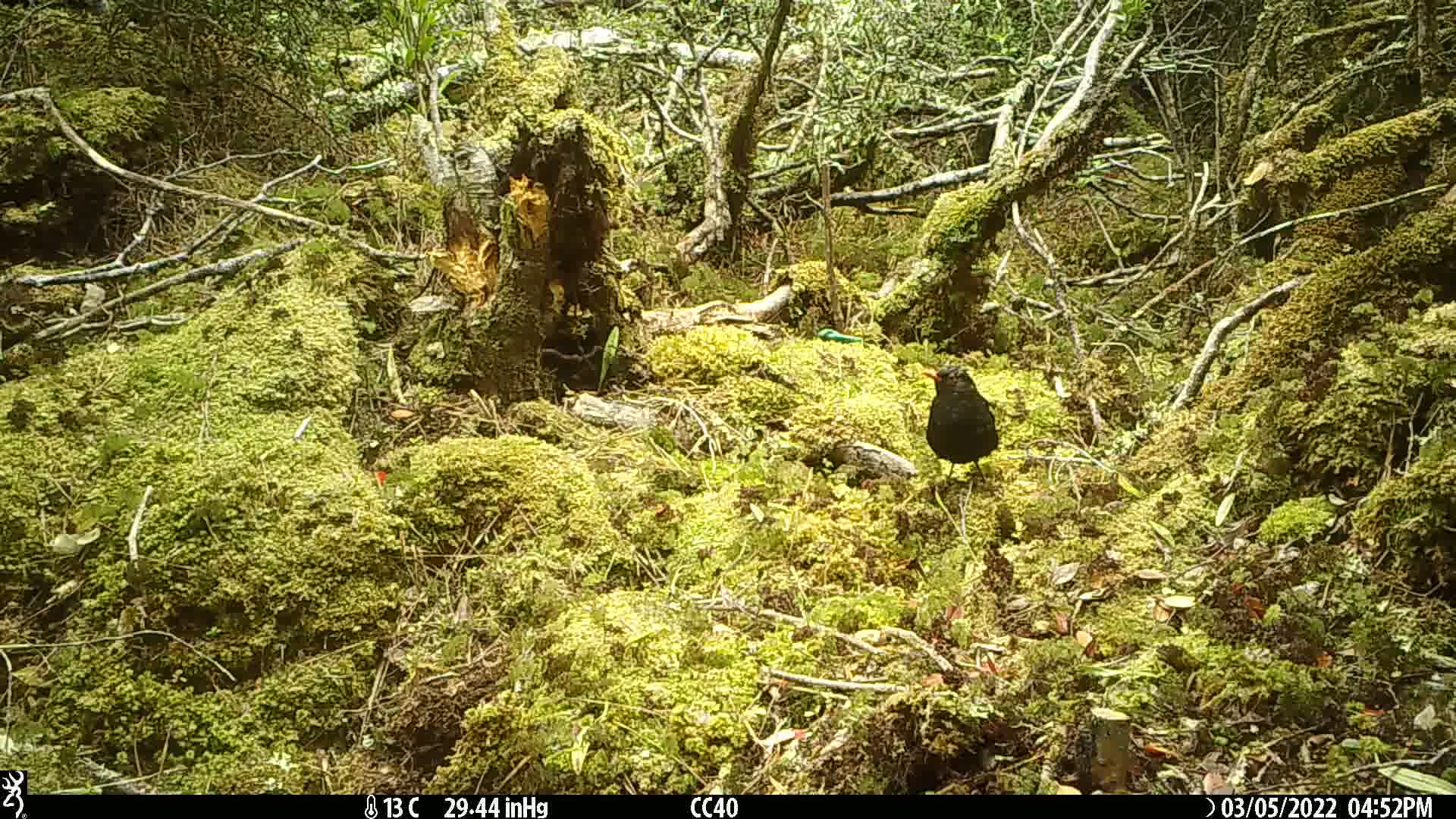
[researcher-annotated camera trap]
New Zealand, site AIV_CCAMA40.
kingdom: Animalia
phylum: Chordata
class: Aves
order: Passeriformes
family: Turdidae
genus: Turdus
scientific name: Turdus merula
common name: eurasian blackbird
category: blackbird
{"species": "blackbird (eurasian blackbird) (Turdus merula)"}